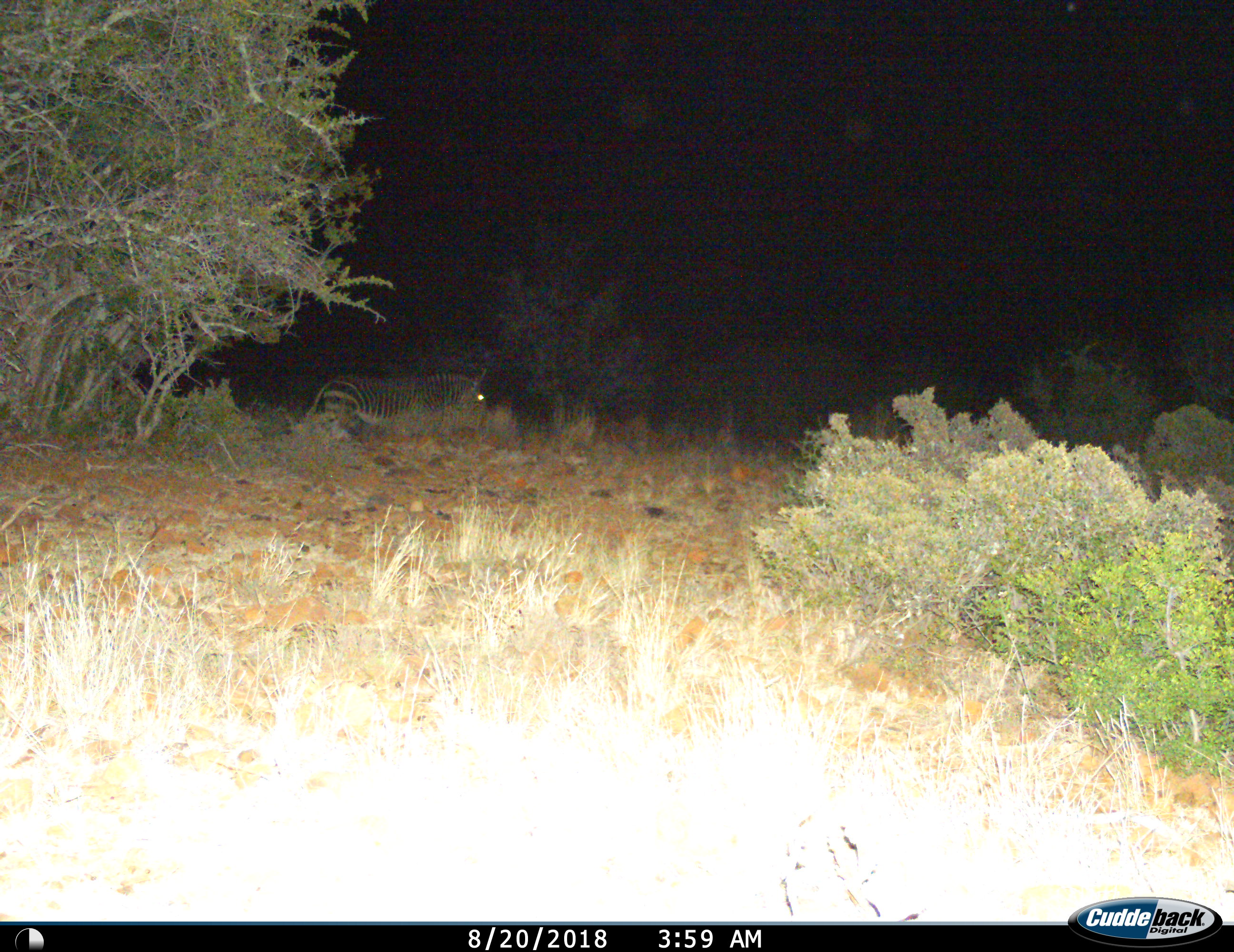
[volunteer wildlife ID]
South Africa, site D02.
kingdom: Animalia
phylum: Chordata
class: Mammalia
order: Perissodactyla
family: Equidae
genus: Equus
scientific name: Equus zebra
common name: mountain zebra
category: zebramountain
Zebramountain (mountain zebra) (Equus zebra), count 1. Behavior (volunteer vote fractions): standing 20%, resting 30%, moving 50%, interacting 0%. Young present (vote fraction): 0%. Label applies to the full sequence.